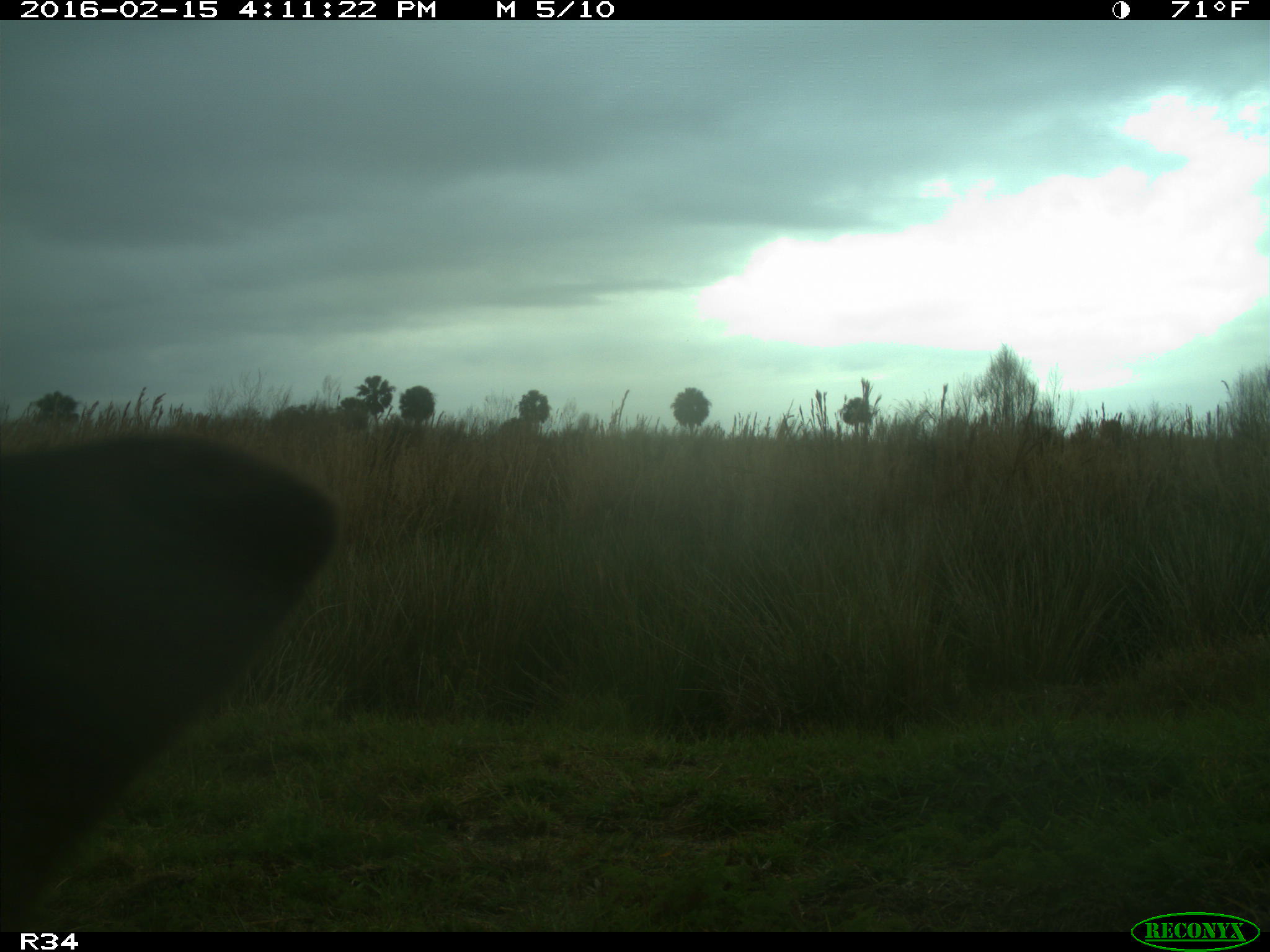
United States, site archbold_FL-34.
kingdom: Animalia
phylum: Chordata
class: Mammalia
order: Artiodactyla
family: Bovidae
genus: Bos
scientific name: Bos taurus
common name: domestic cow